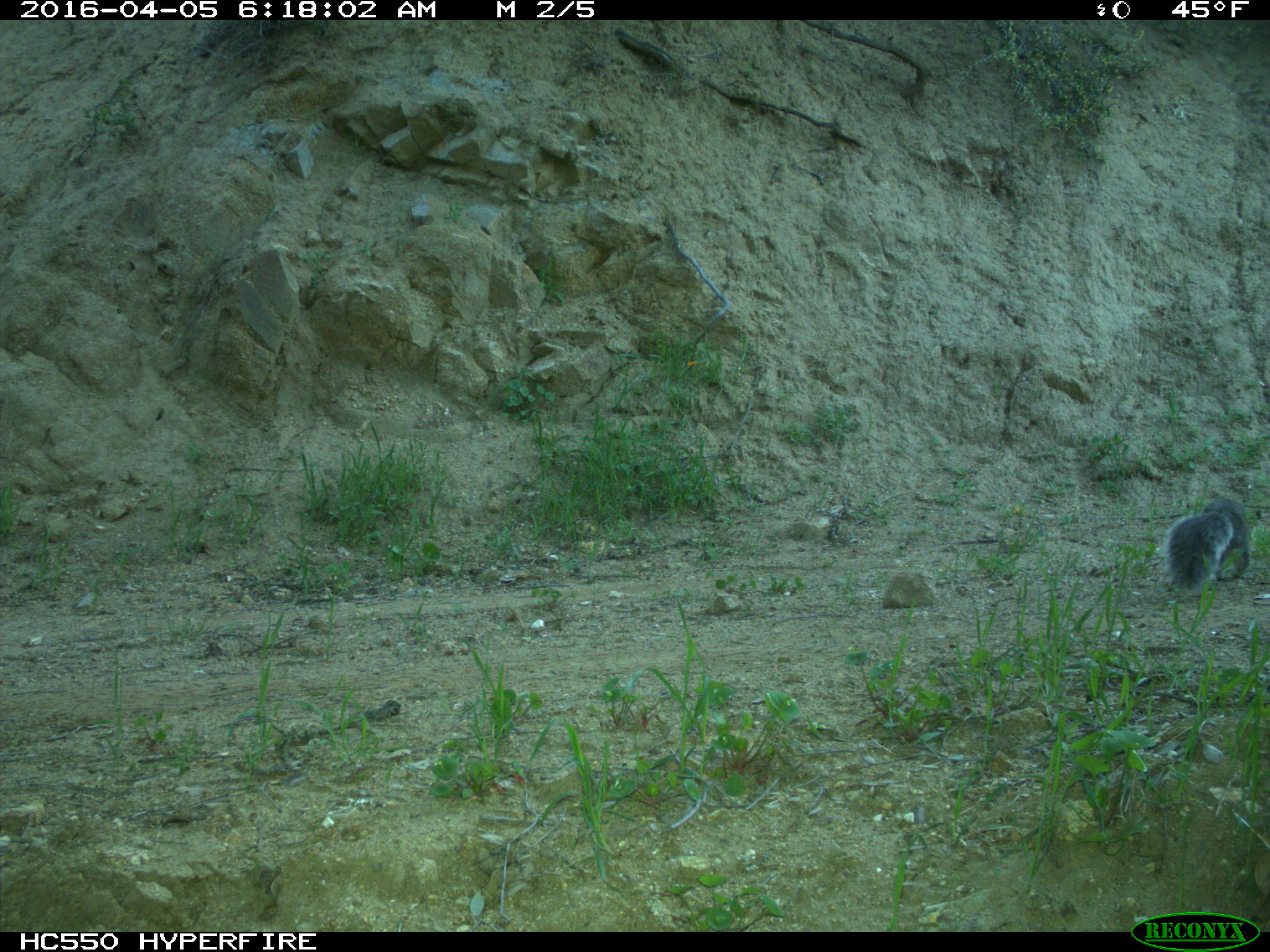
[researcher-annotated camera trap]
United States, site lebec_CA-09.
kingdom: Animalia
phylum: Chordata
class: Mammalia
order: Rodentia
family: Sciuridae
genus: Sciurus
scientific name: Sciurus carolinensis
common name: eastern gray squirrel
Sciurus carolinensis (eastern gray squirrel).